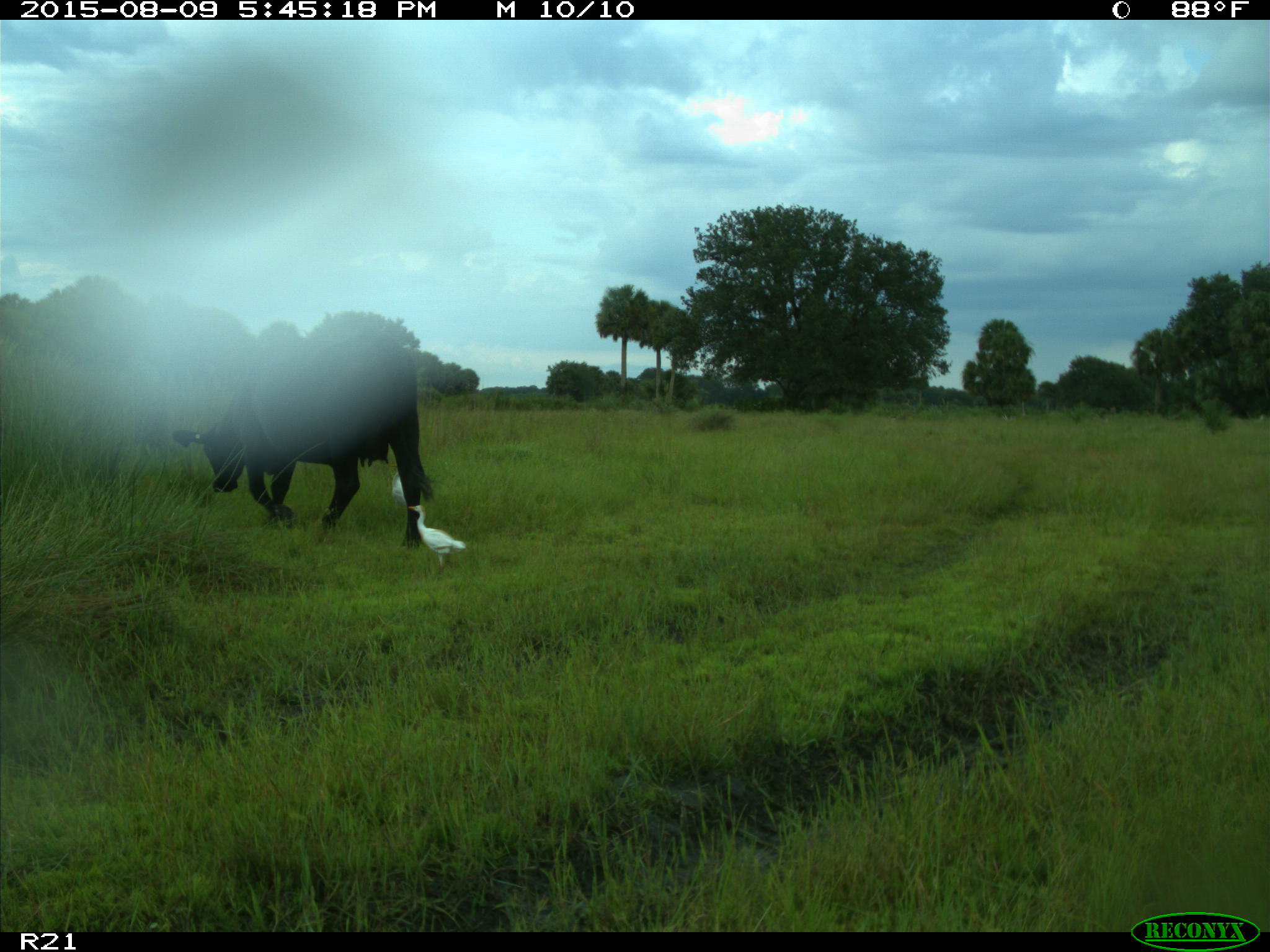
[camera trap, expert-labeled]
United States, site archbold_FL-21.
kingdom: Animalia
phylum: Chordata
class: Mammalia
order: Artiodactyla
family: Bovidae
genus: Bos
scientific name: Bos taurus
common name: domestic cow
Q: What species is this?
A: Bos taurus (domestic cow).